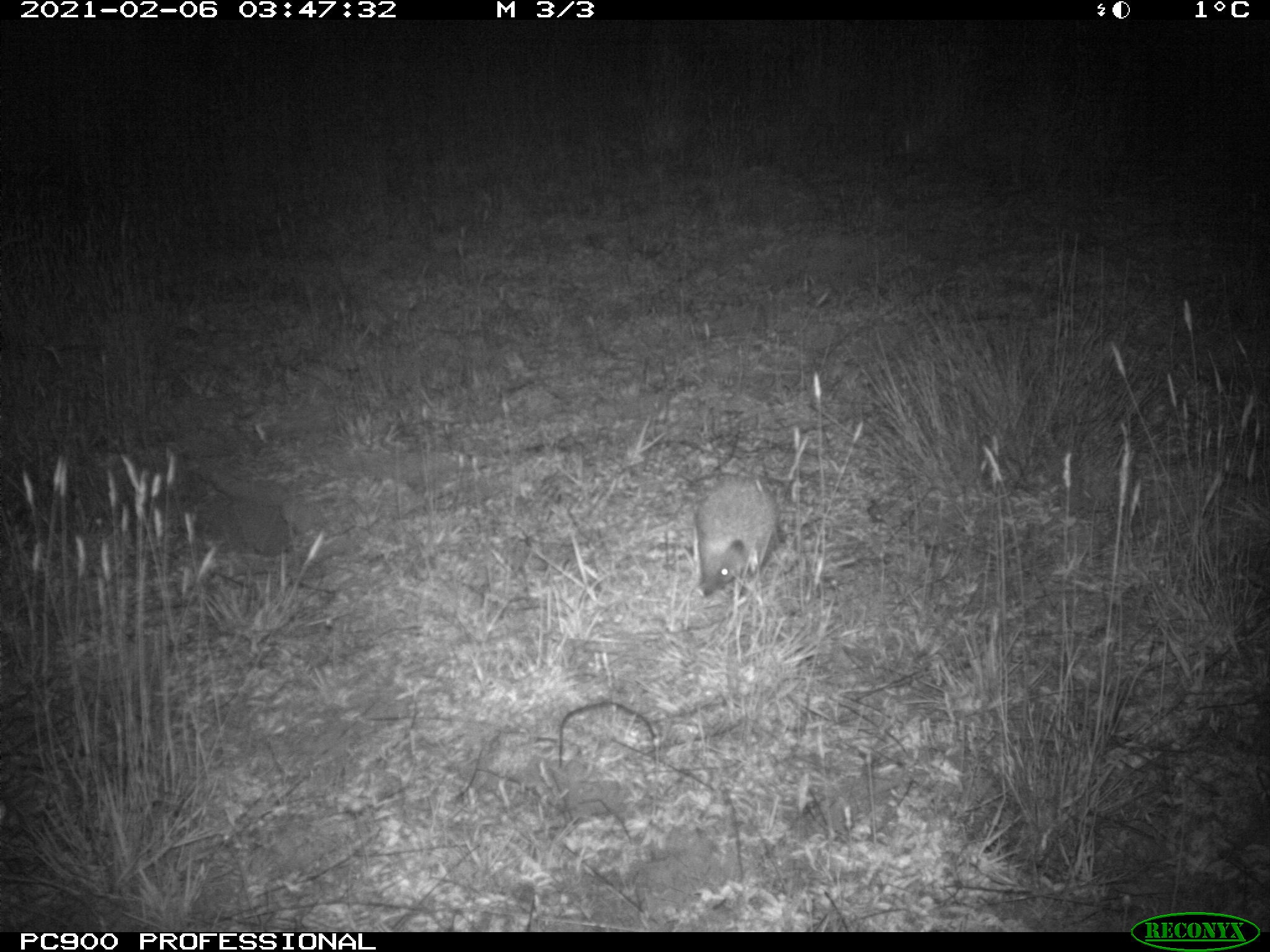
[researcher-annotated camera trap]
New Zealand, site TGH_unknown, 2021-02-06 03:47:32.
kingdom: Animalia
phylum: Chordata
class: Mammalia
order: Eulipotyphla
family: Erinaceidae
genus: Erinaceus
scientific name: Erinaceus europaeus europaeus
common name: european hedgehog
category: hedgehog